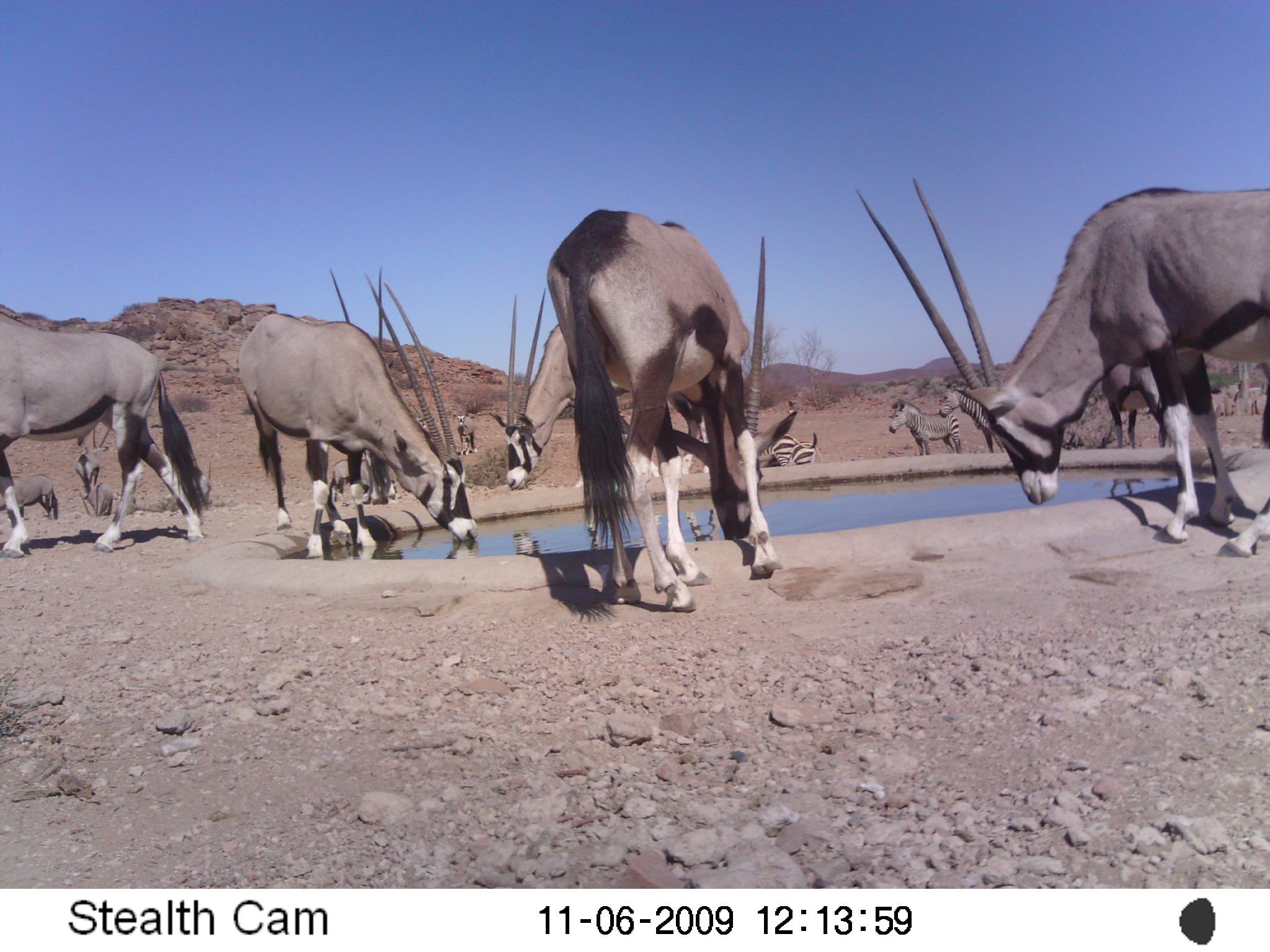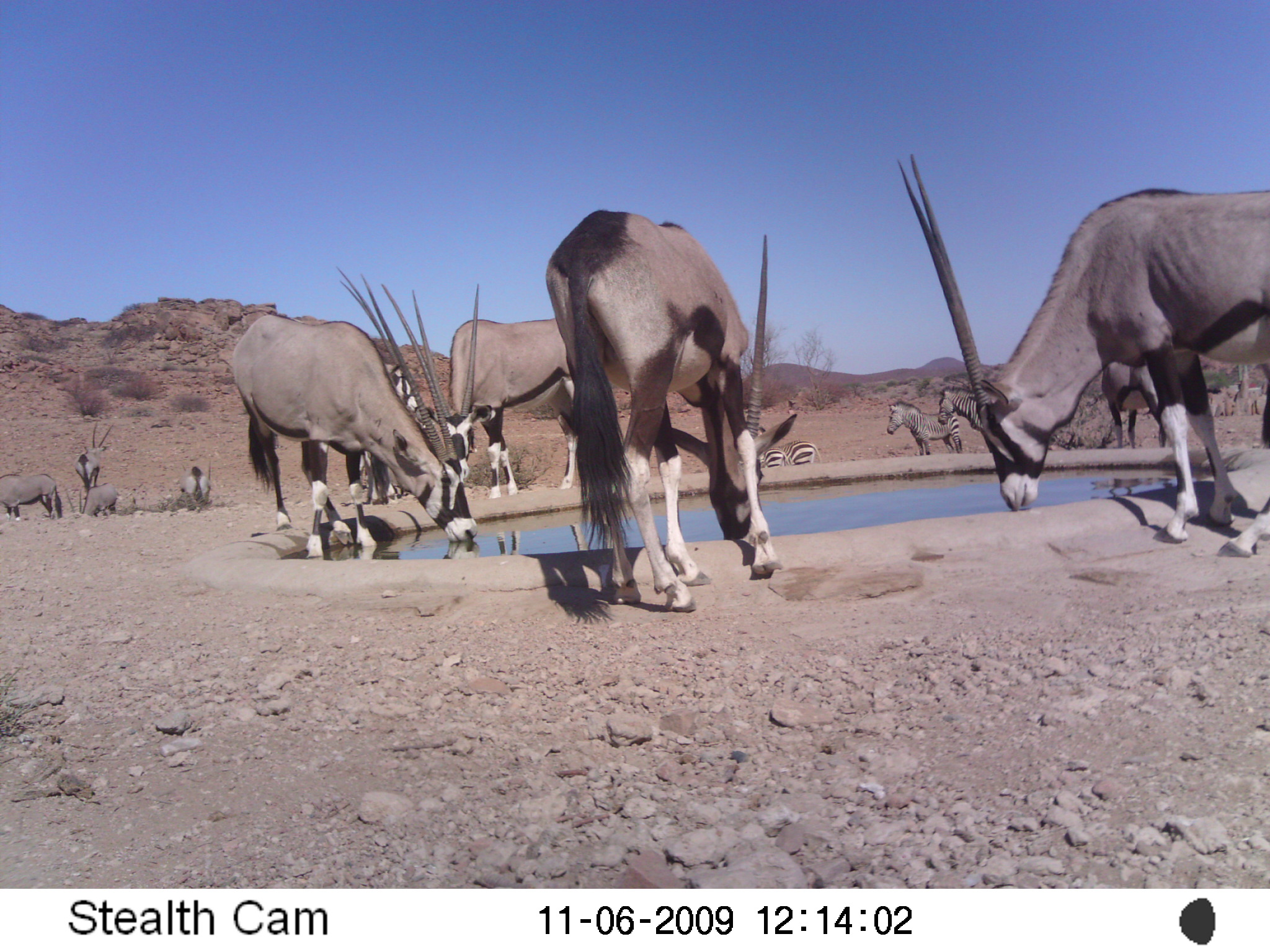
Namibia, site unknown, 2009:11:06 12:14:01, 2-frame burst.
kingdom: Animalia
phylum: Chordata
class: Mammalia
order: Artiodactyla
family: Bovidae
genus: Oryx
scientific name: Oryx gazella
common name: gemsbok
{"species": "Oryx gazella (gemsbok)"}